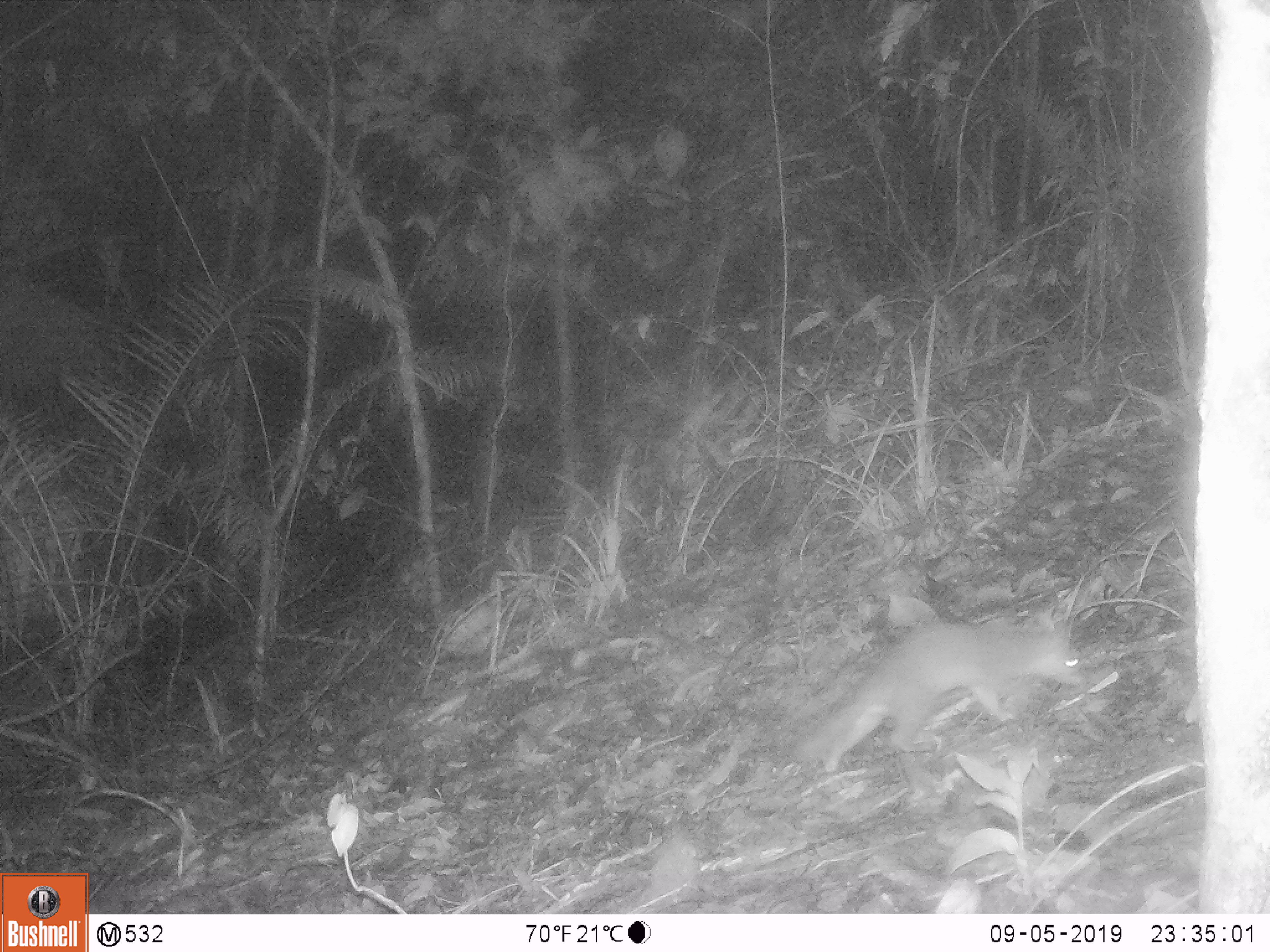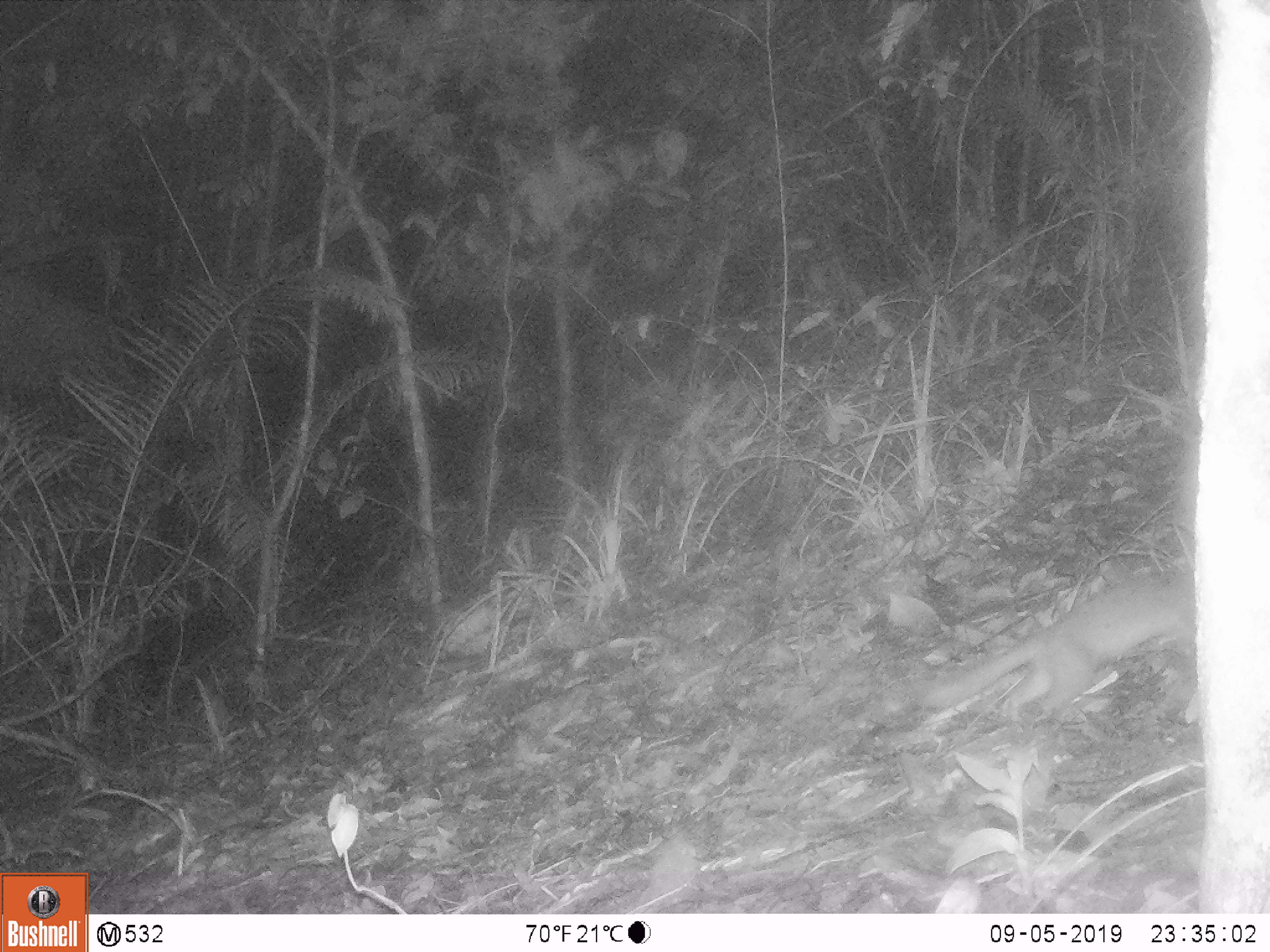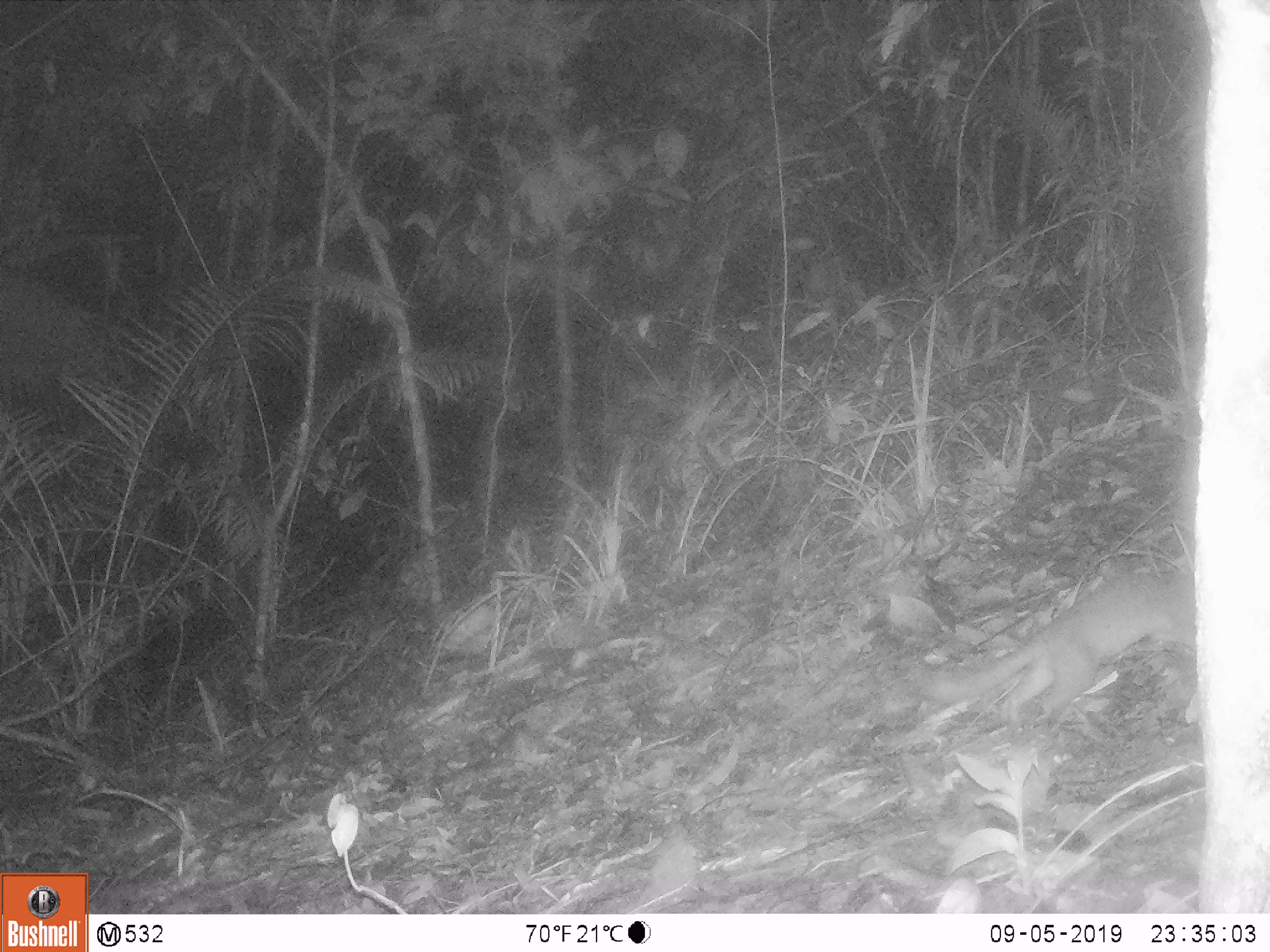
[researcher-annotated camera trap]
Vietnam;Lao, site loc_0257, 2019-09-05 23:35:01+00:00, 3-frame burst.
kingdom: Animalia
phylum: Chordata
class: Mammalia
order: Carnivora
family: Mustelidae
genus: Melogale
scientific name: Melogale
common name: ferret badger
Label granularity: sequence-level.